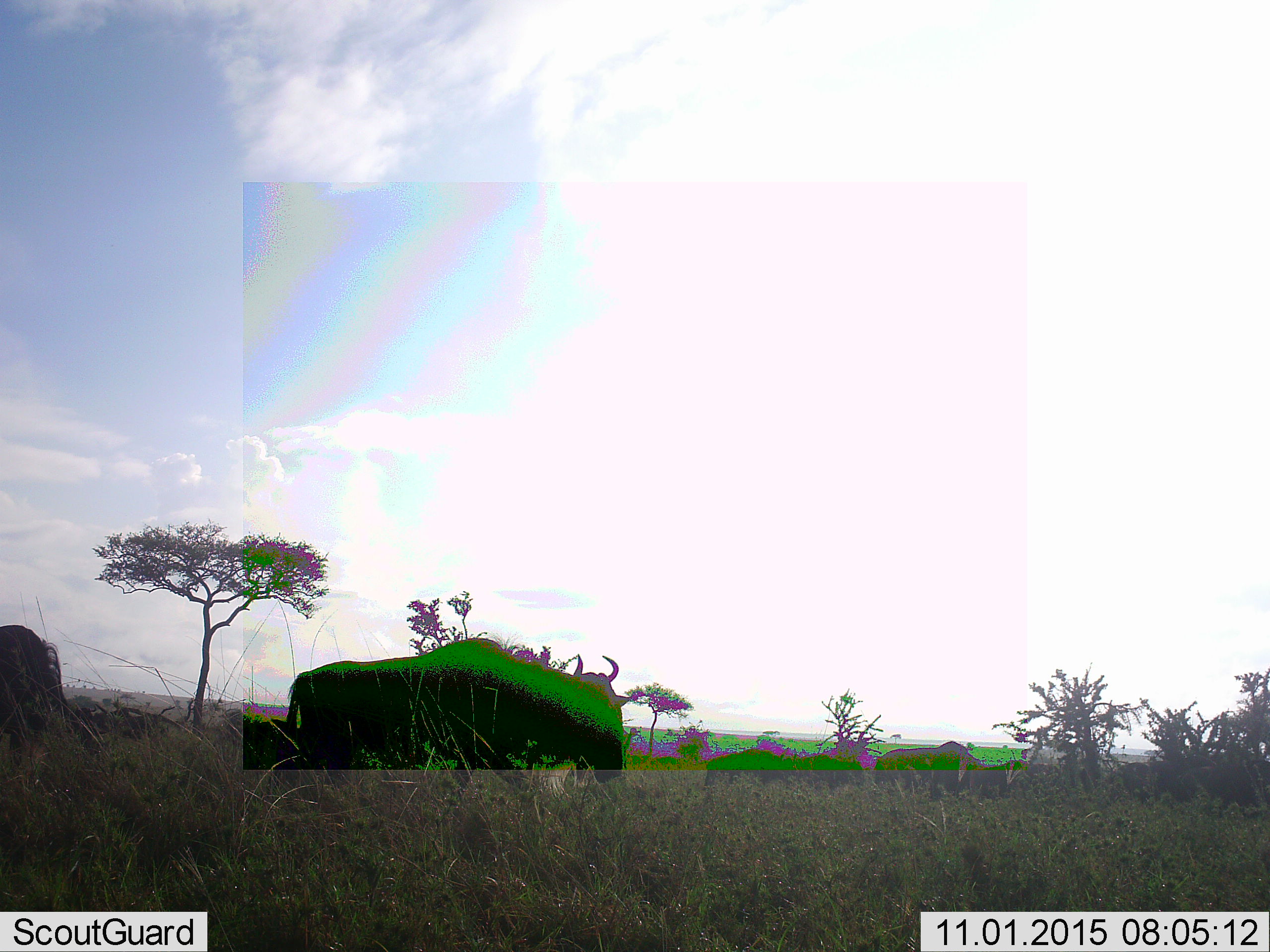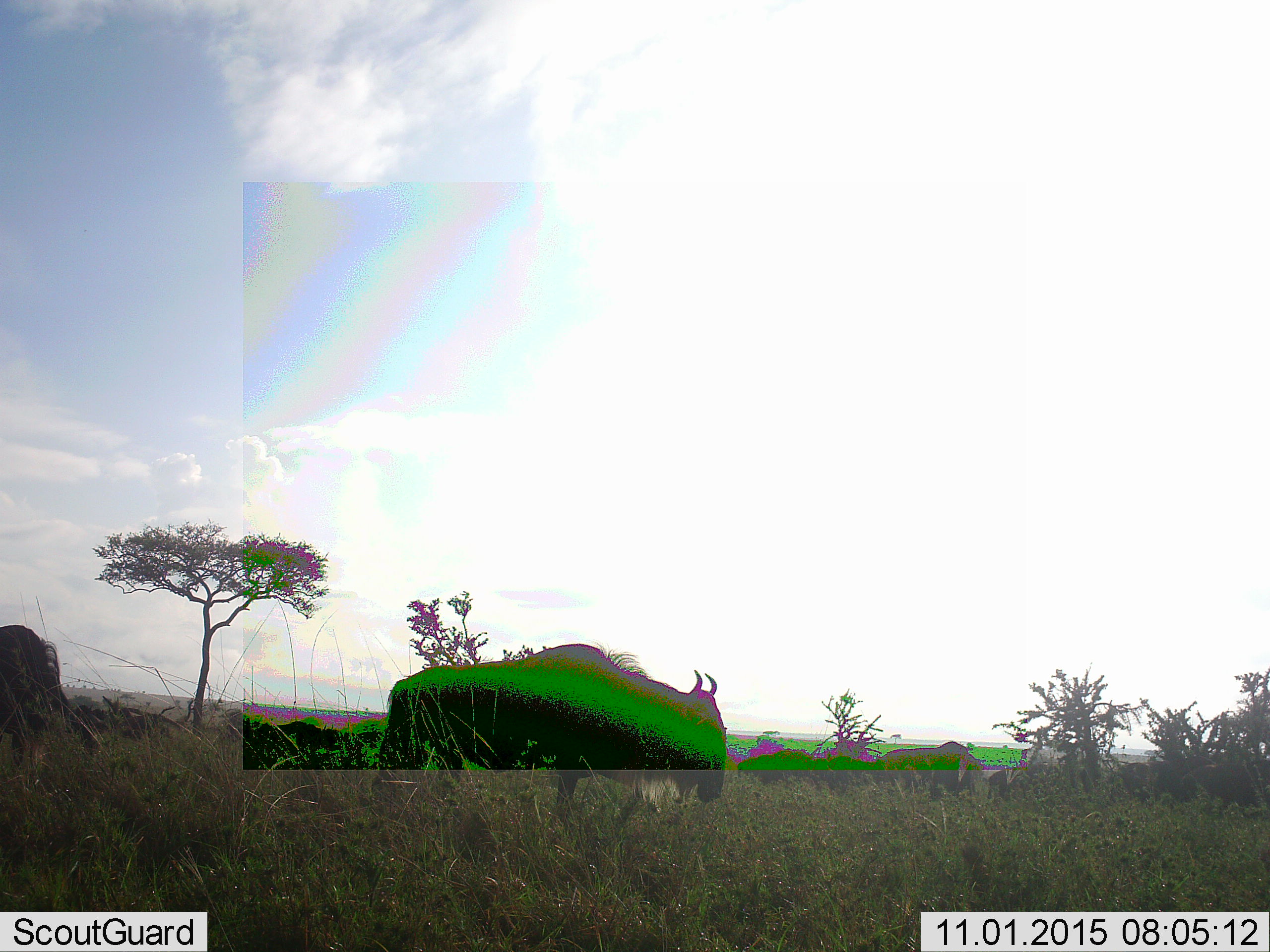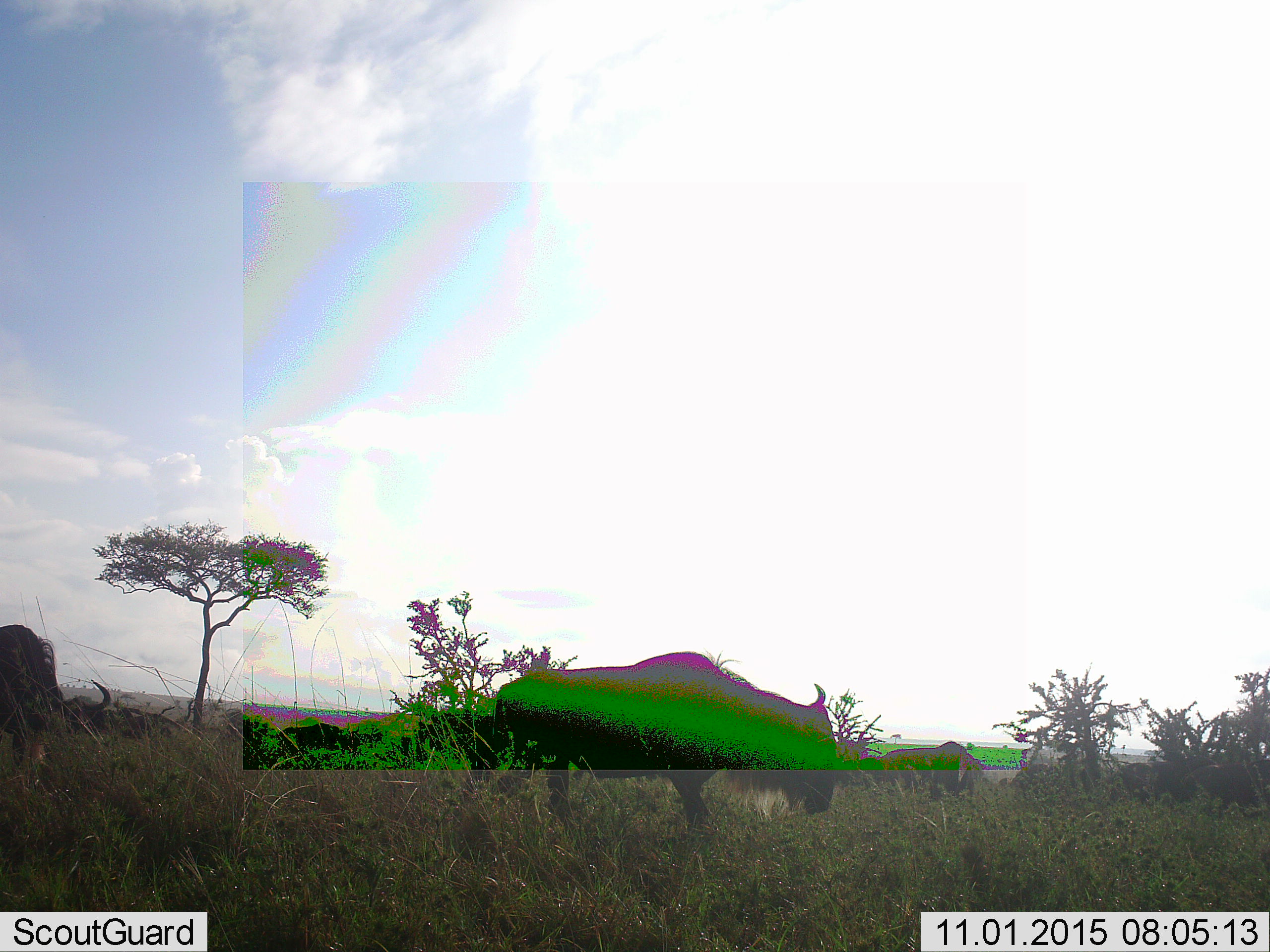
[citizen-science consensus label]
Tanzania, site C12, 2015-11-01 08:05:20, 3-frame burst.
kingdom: Animalia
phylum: Chordata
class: Mammalia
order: Artiodactyla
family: Bovidae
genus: Connochaetes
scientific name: Connochaetes taurinus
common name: blue wildebeest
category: wildebeest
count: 5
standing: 56%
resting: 11%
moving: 100%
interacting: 0%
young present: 0%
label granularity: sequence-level